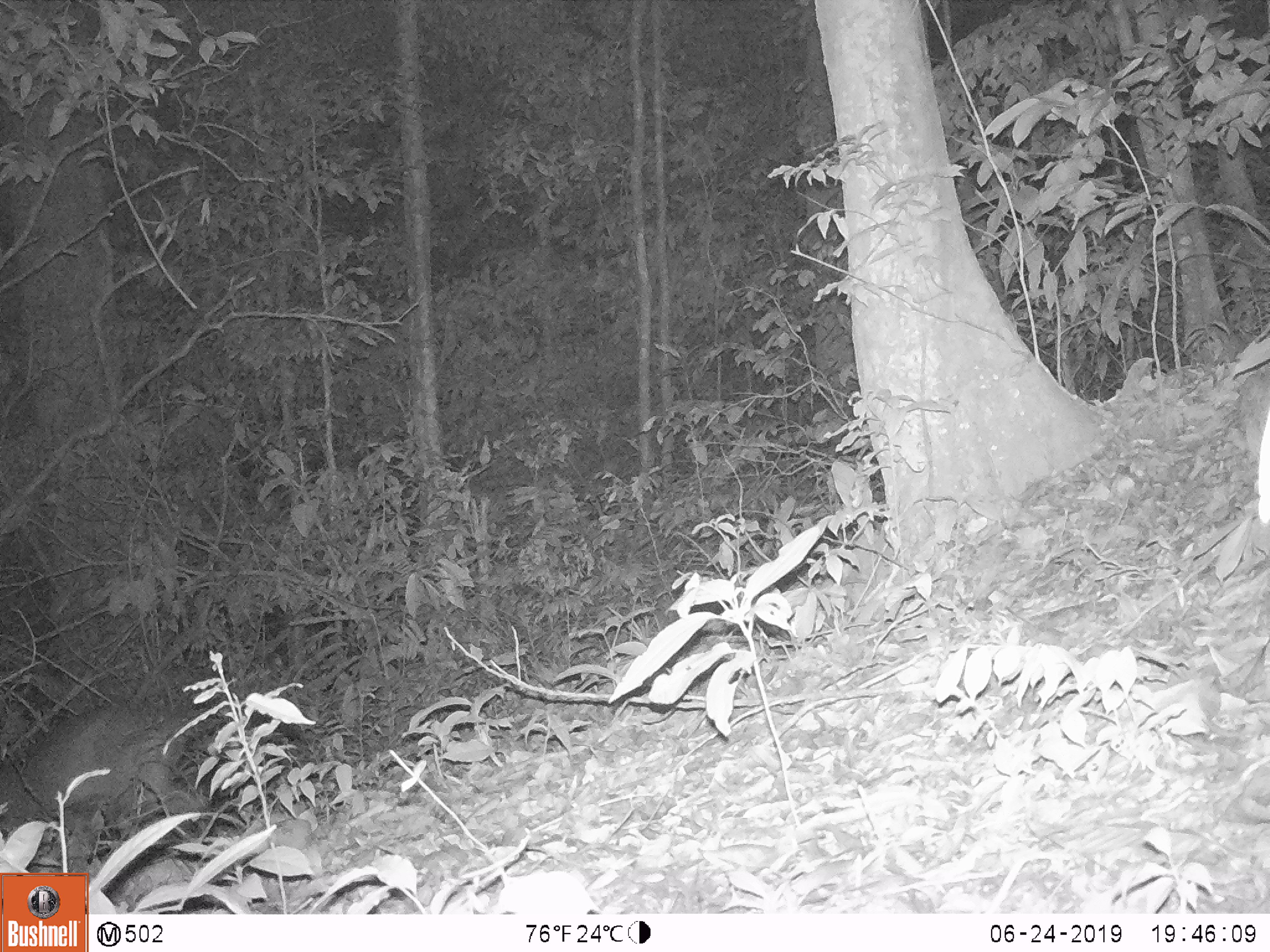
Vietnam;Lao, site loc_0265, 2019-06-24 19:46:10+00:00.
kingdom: Animalia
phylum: Chordata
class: Mammalia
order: Artiodactyla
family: Cervidae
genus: Muntiacus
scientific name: Muntiacus vuquangensis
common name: large-antlered muntjac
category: large antlered muntjac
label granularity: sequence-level